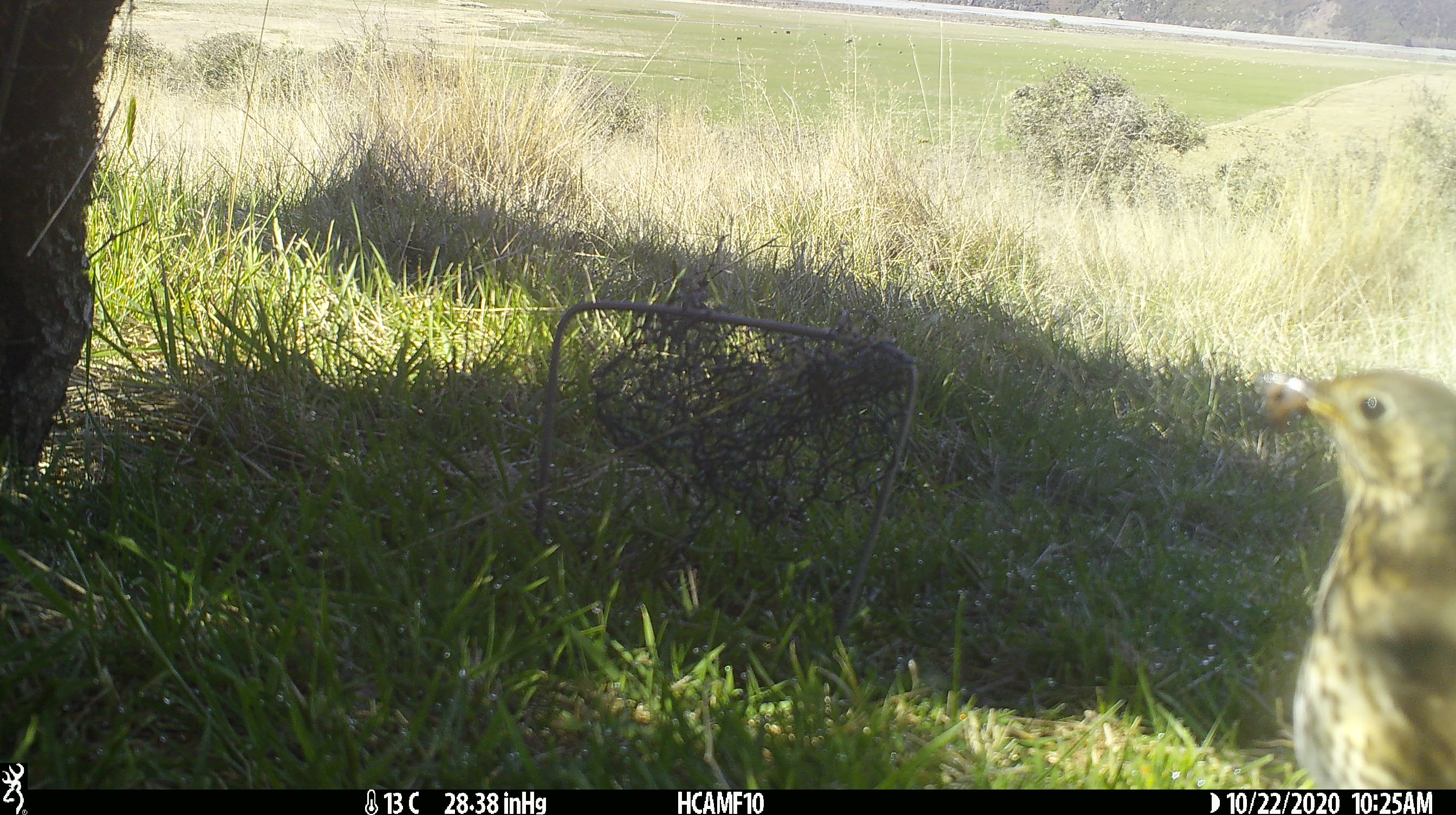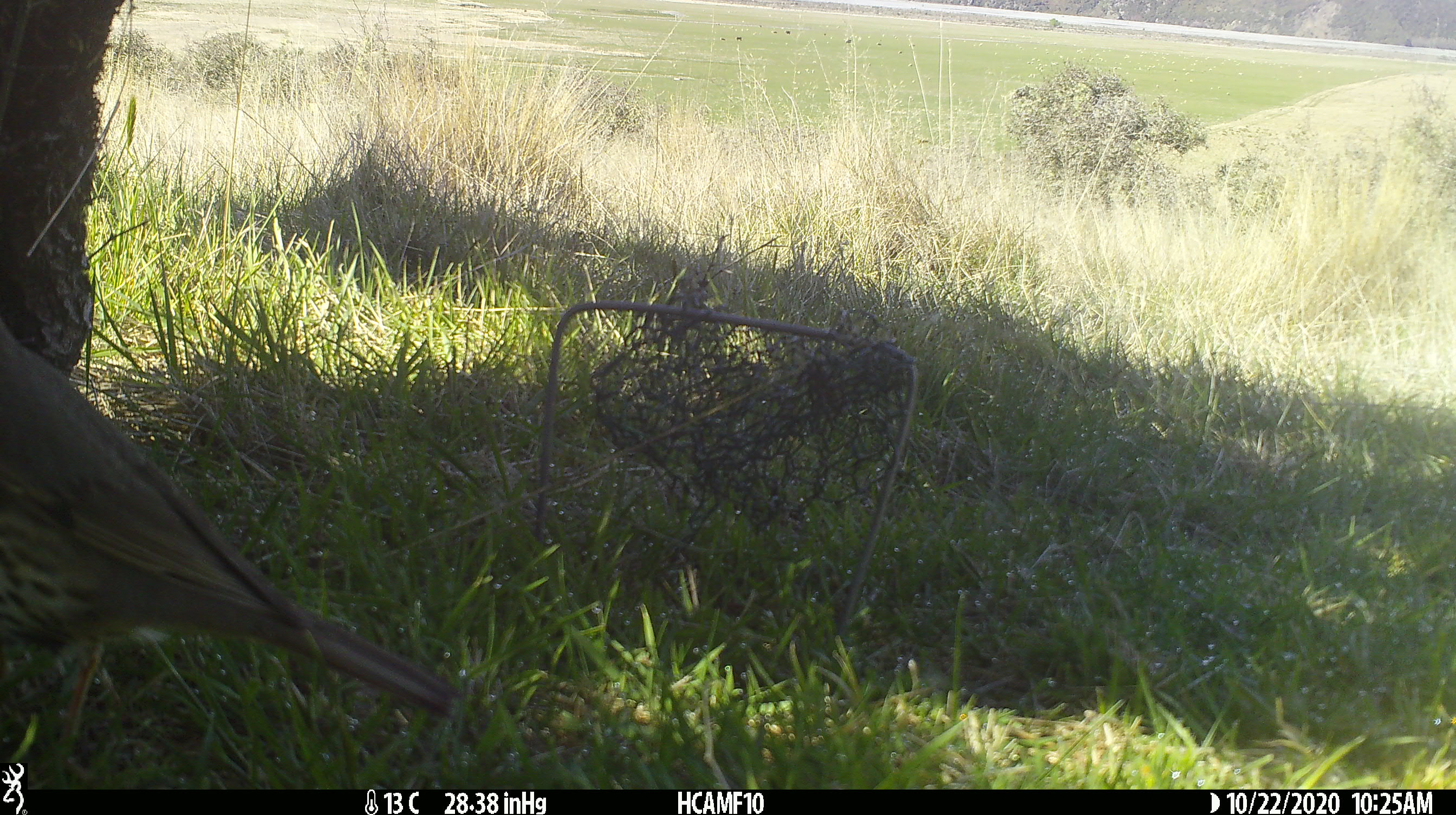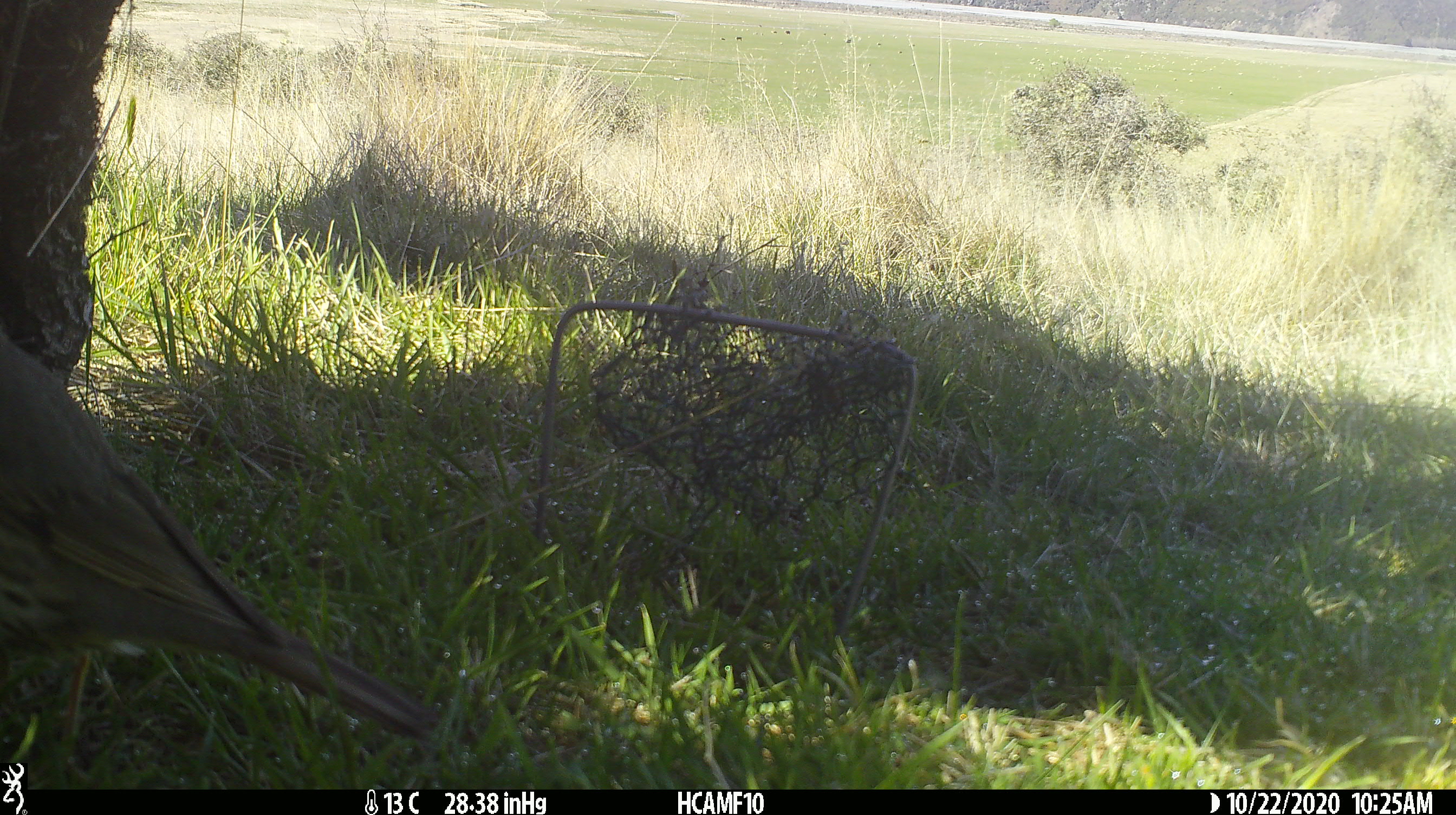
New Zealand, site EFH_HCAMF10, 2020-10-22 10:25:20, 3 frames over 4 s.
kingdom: Animalia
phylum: Chordata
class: Aves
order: Passeriformes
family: Turdidae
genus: Turdus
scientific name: Turdus philomelos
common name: song thrush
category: thrush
Thrush (song thrush) (Turdus philomelos).